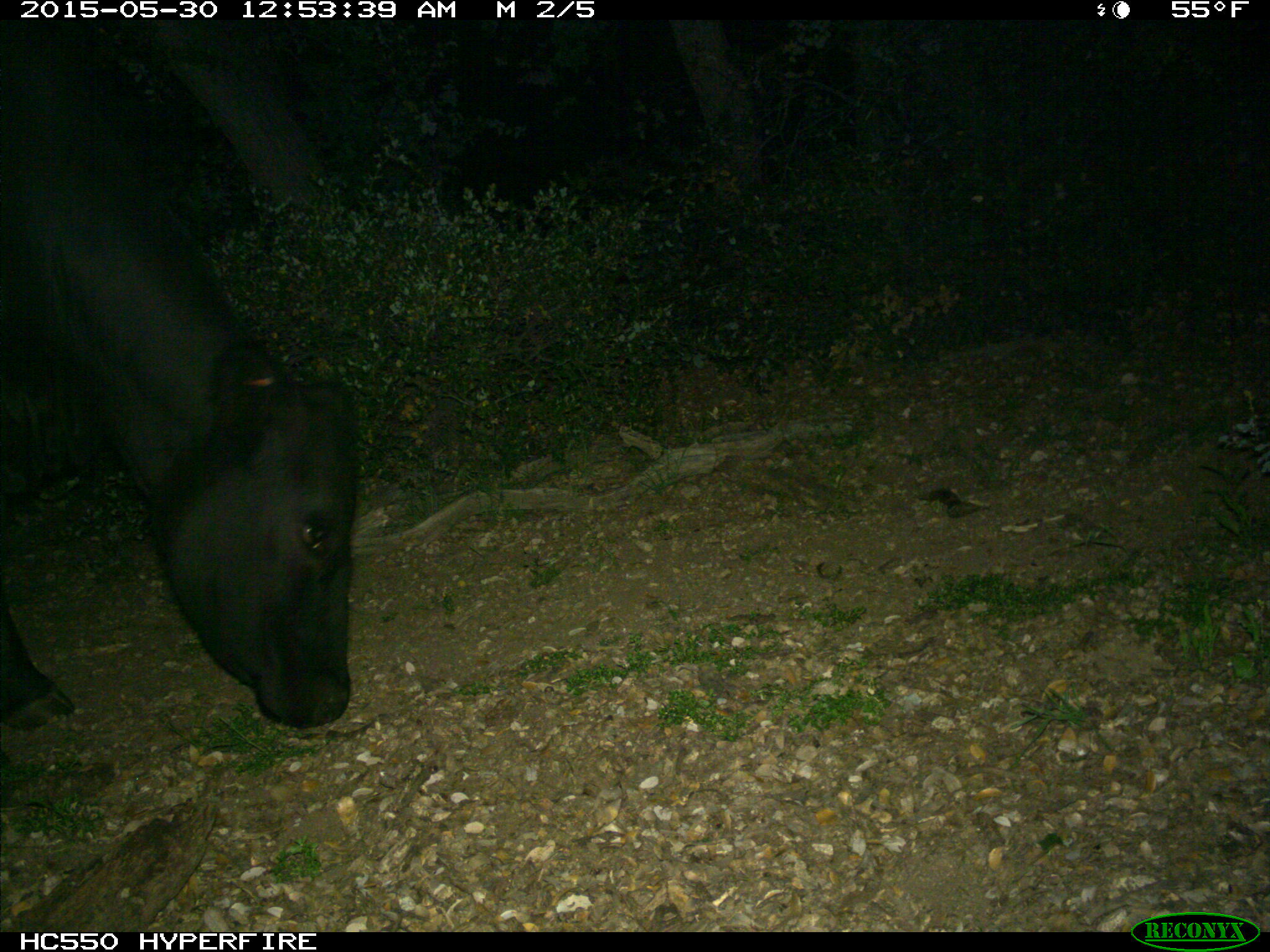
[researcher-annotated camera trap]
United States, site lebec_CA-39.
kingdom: Animalia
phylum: Chordata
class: Mammalia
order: Artiodactyla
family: Bovidae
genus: Bos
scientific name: Bos taurus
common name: domestic cow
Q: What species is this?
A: Bos taurus (domestic cow).